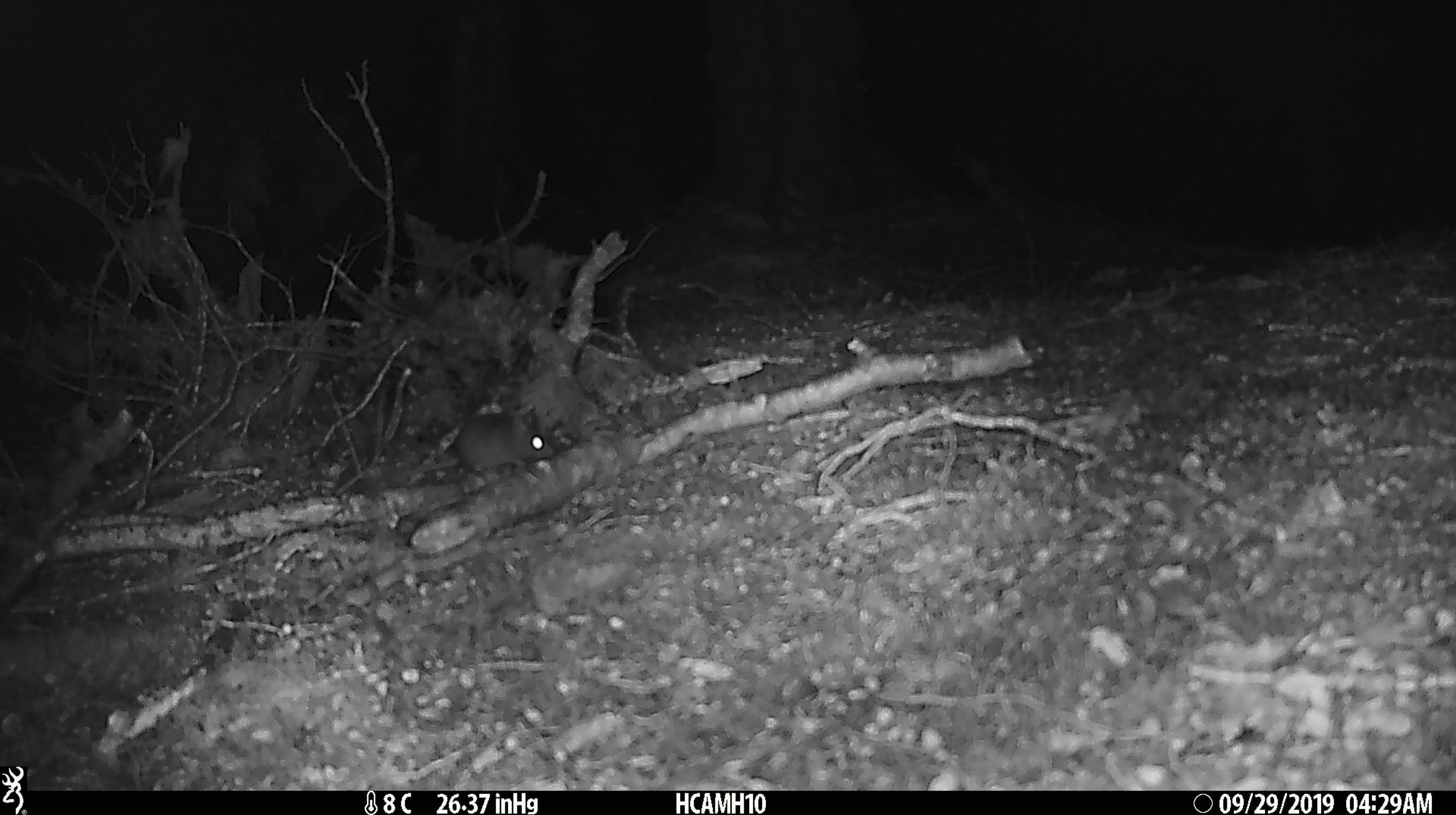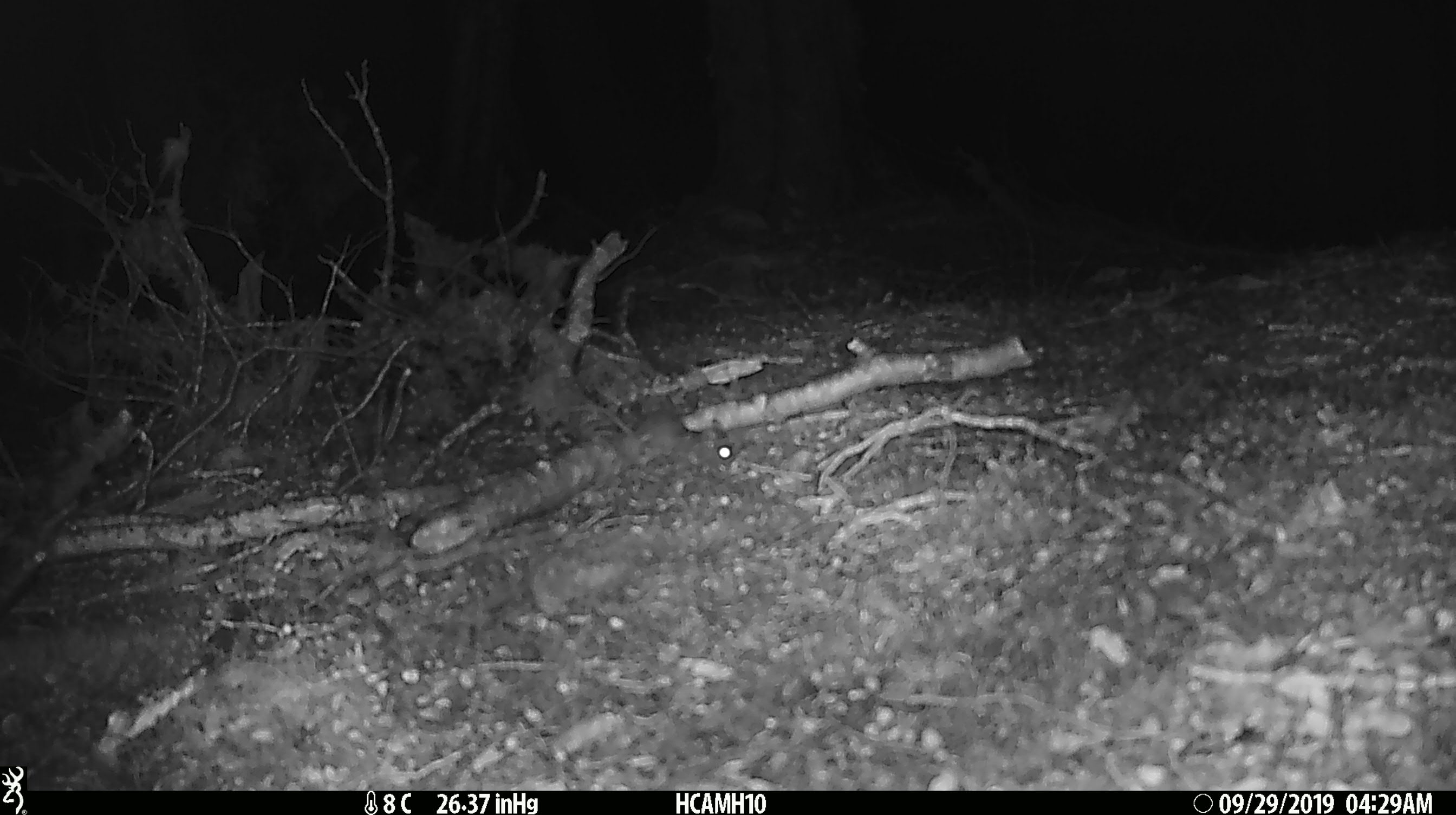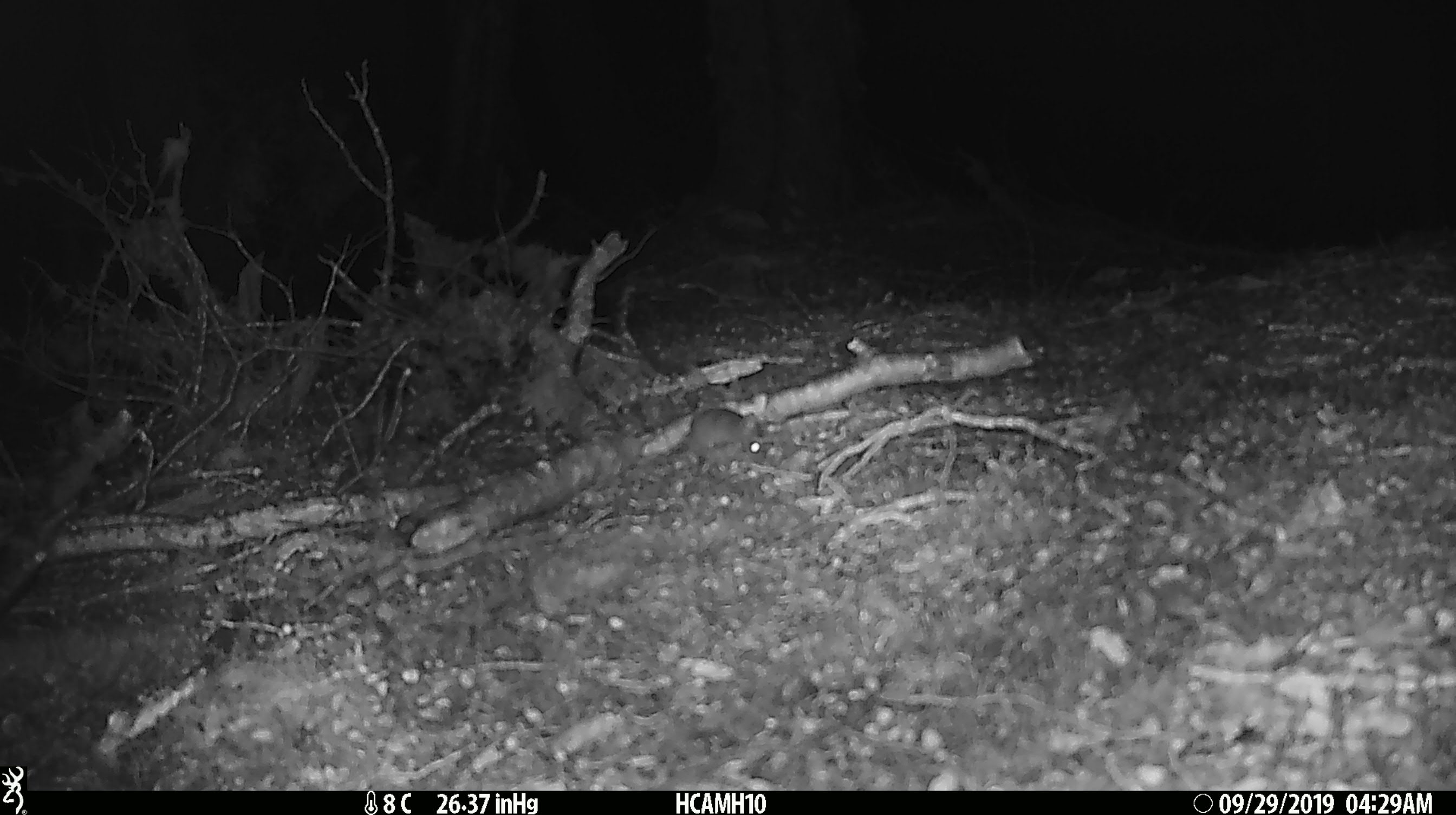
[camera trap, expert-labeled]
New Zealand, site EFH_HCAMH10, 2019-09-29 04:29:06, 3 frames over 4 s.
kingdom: Animalia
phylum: Chordata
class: Mammalia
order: Rodentia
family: Muridae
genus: Mus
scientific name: Mus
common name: mouse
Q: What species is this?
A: Mouse (Mus).